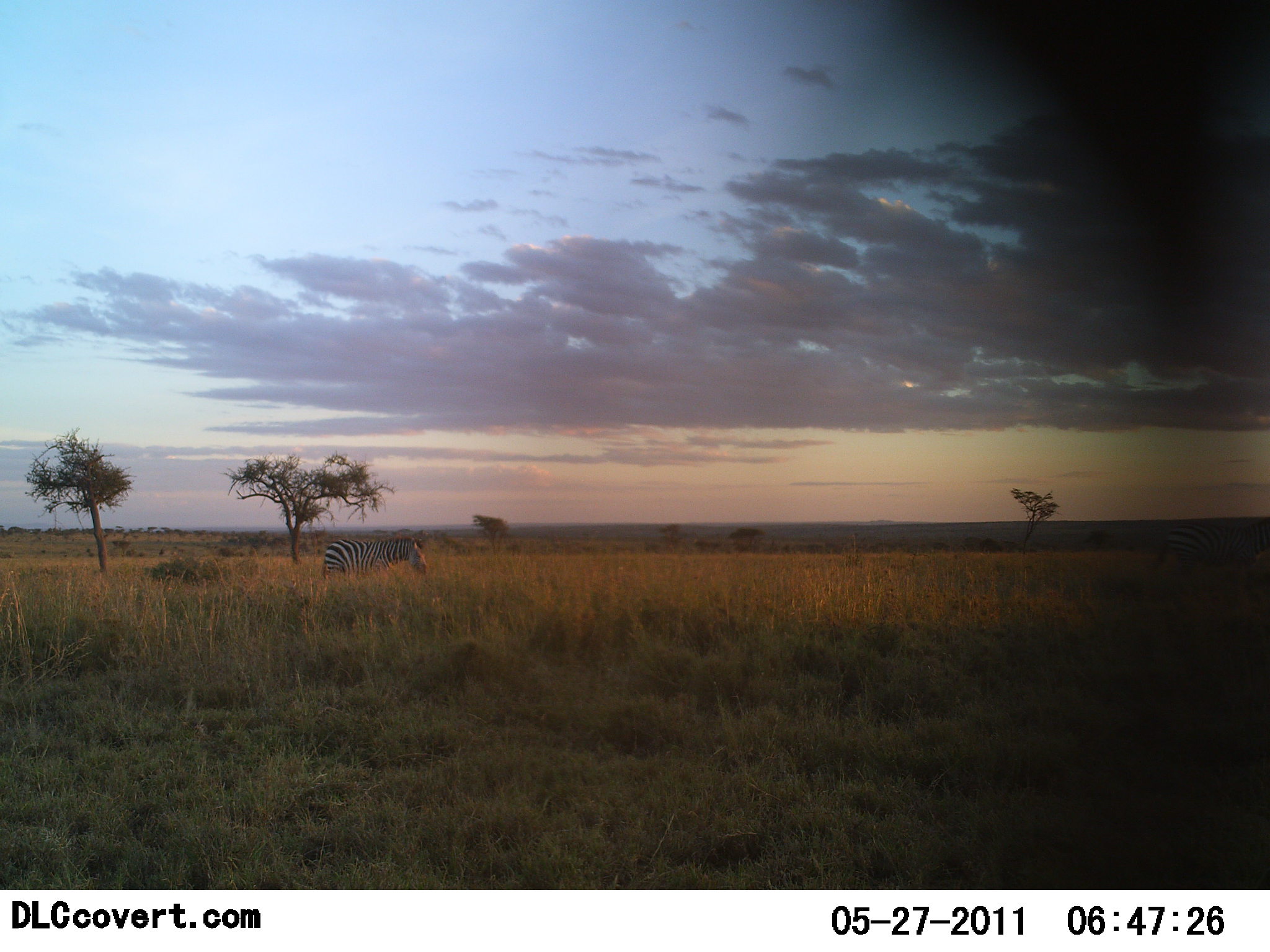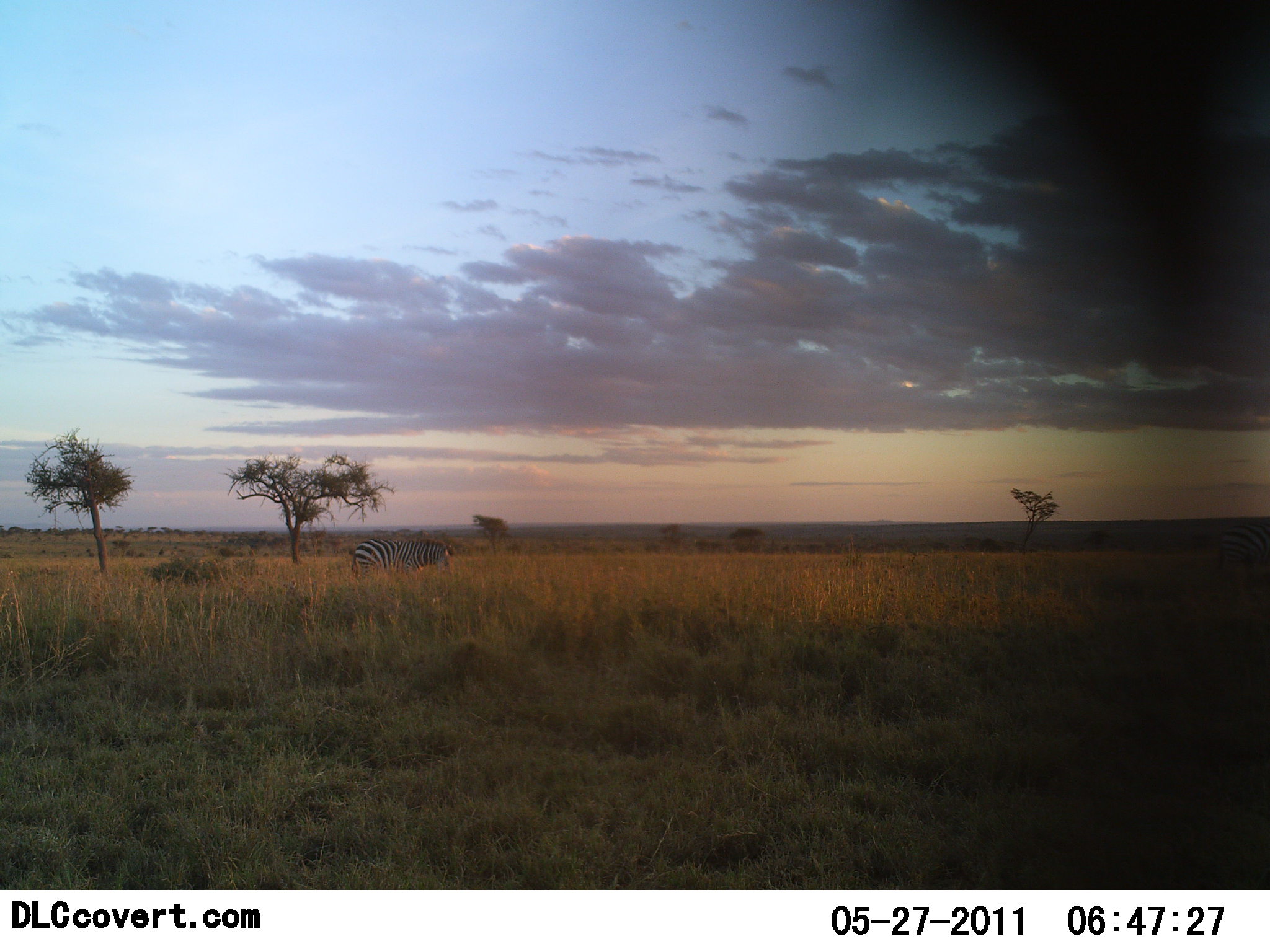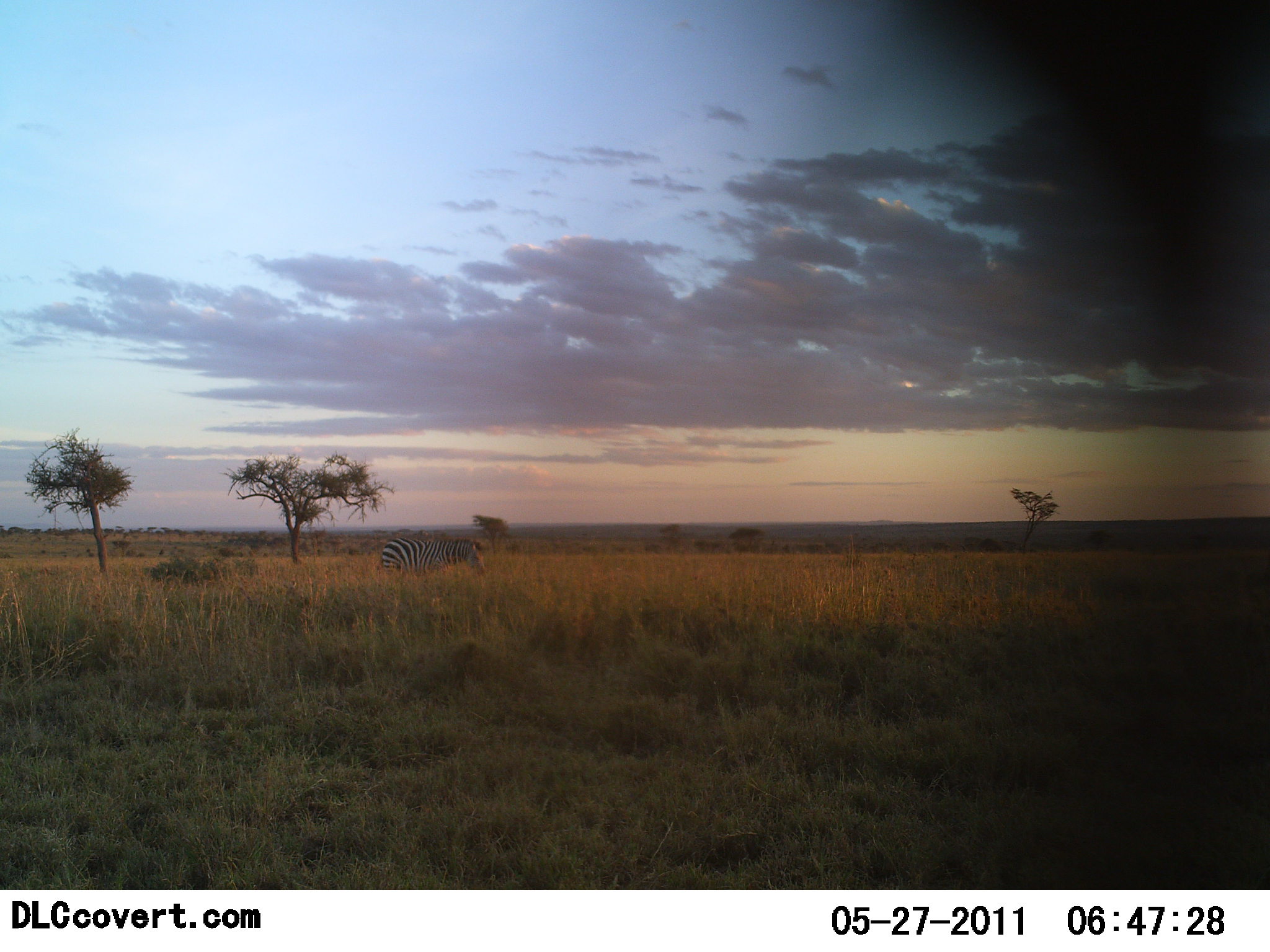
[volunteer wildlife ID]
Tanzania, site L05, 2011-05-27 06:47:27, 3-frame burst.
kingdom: Animalia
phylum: Chordata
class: Mammalia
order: Perissodactyla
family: Equidae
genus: Equus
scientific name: Equus quagga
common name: plains zebra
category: zebra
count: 1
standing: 8%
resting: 0%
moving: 83%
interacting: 0%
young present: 0%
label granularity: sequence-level